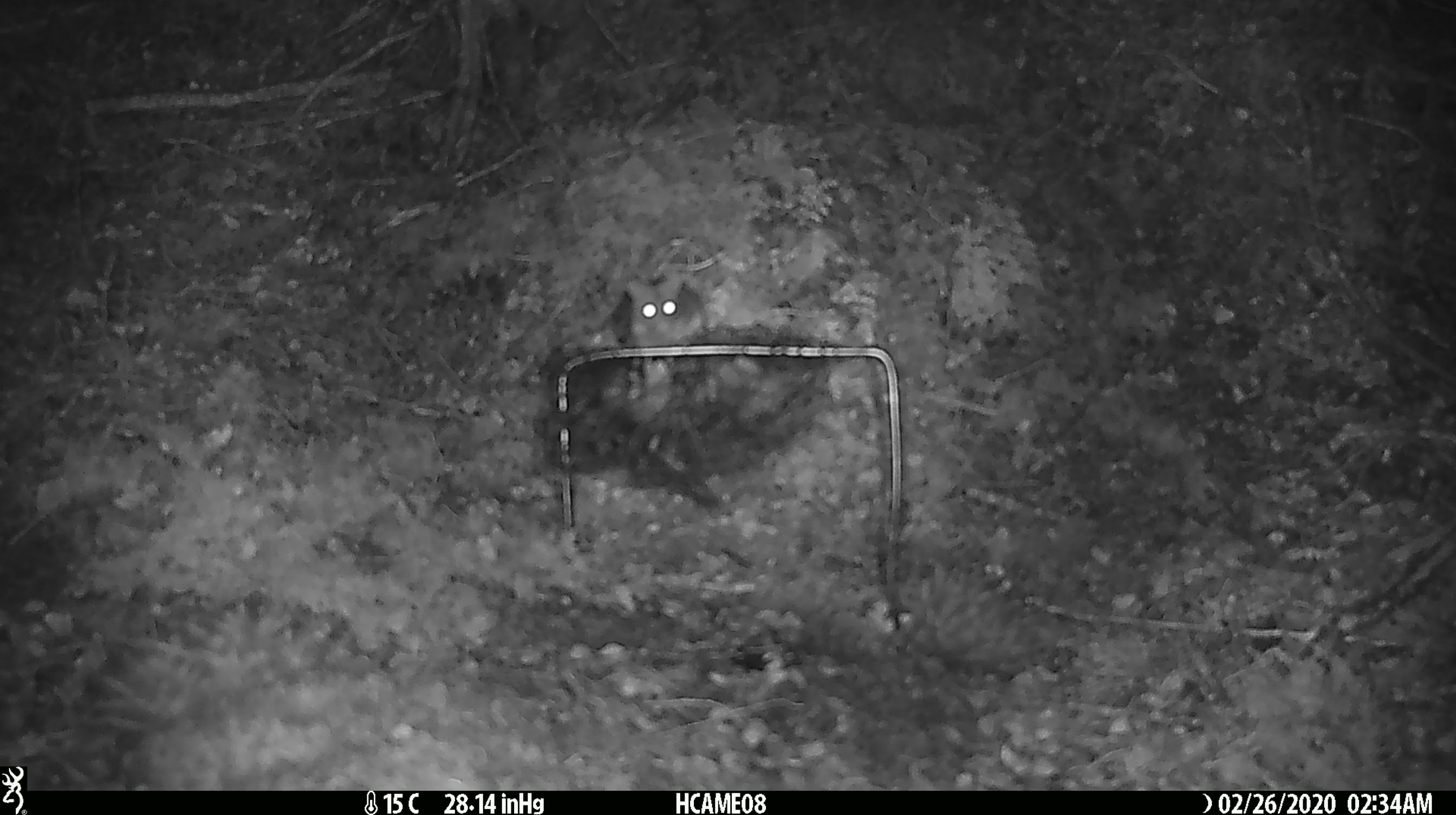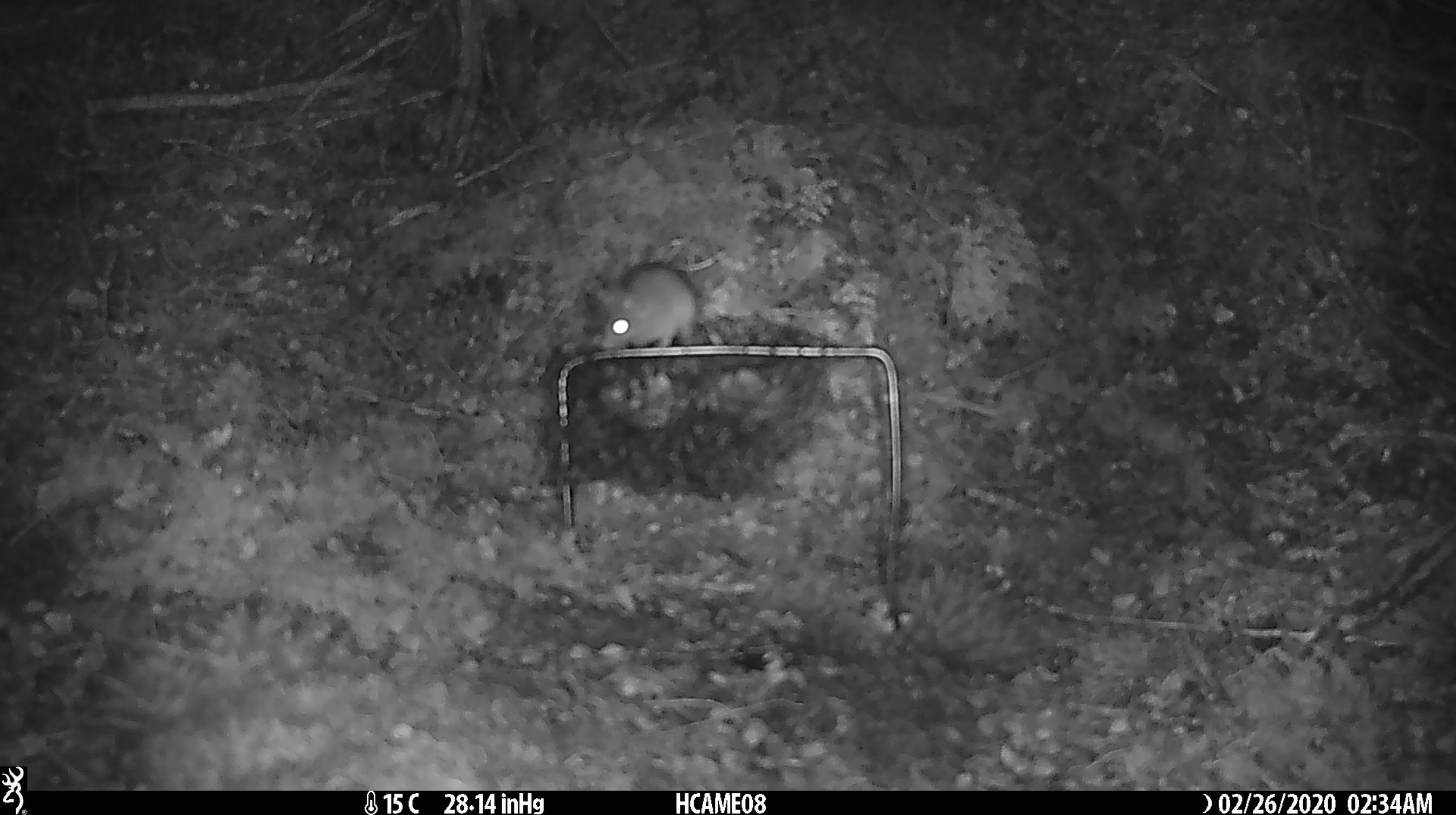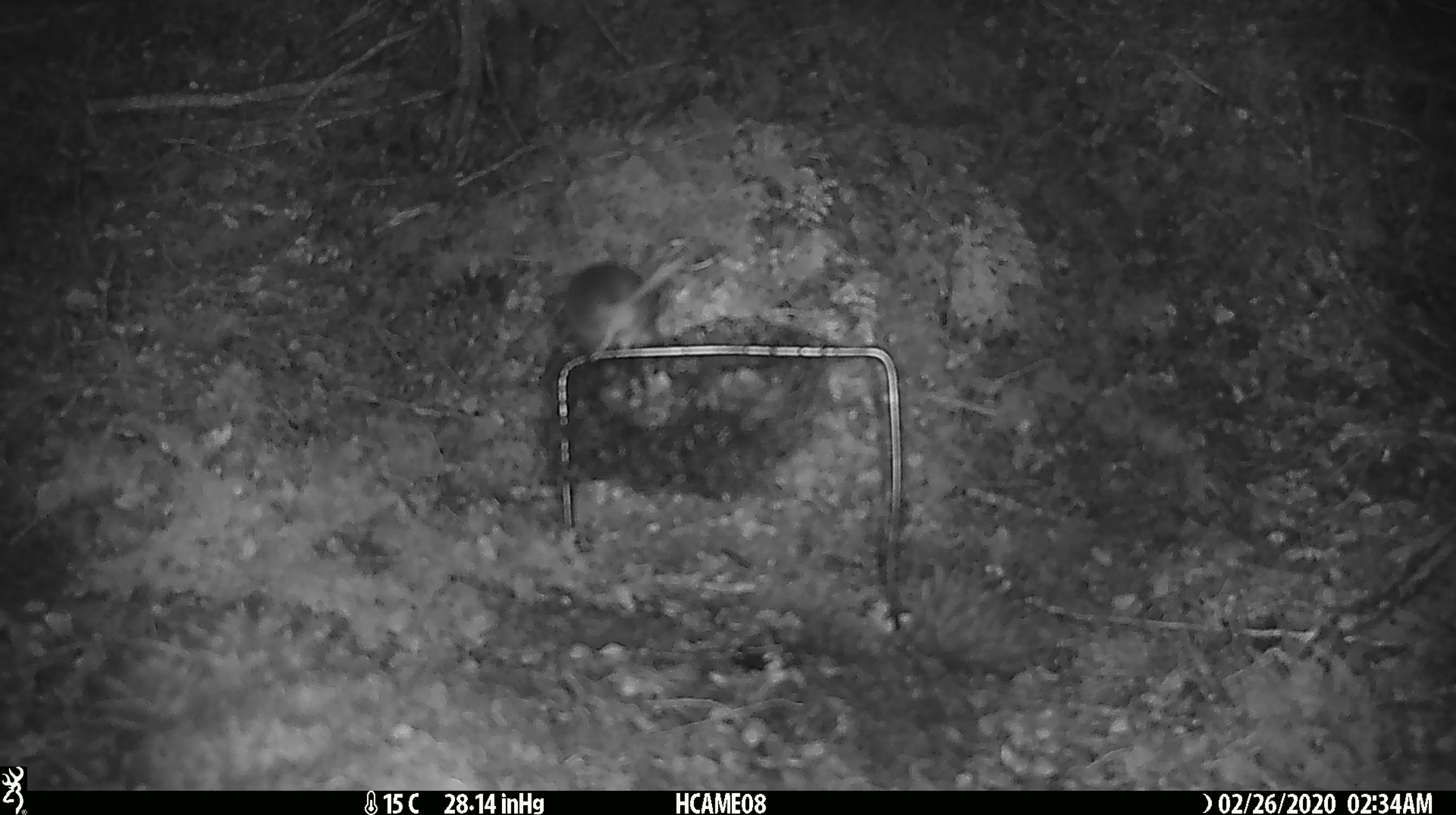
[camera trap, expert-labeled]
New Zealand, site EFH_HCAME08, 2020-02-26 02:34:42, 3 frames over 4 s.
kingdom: Animalia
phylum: Chordata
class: Mammalia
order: Rodentia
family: Muridae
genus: Mus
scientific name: Mus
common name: mouse